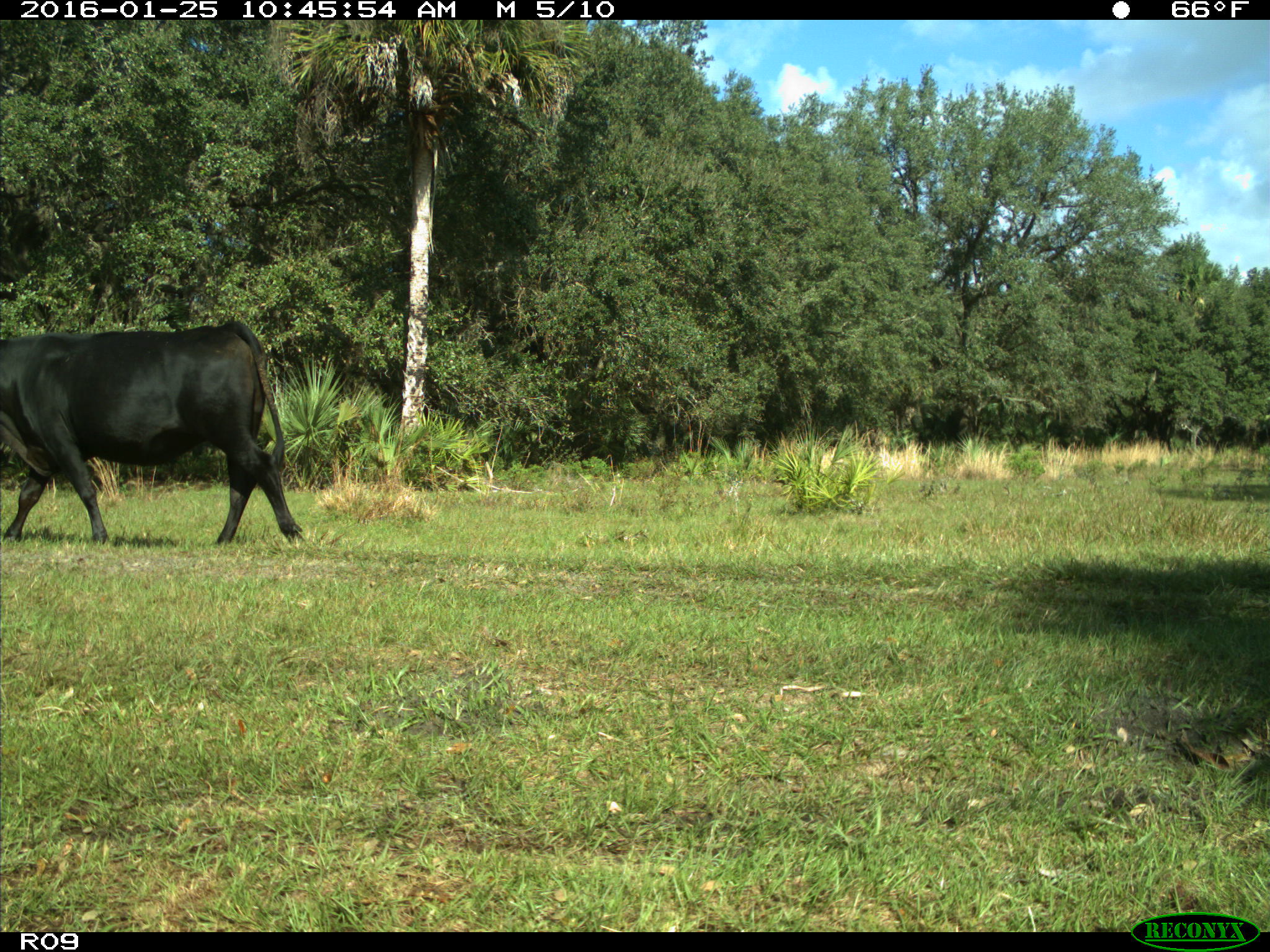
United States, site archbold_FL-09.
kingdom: Animalia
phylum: Chordata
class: Mammalia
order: Artiodactyla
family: Bovidae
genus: Bos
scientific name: Bos taurus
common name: domestic cow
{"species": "Bos taurus (domestic cow)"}